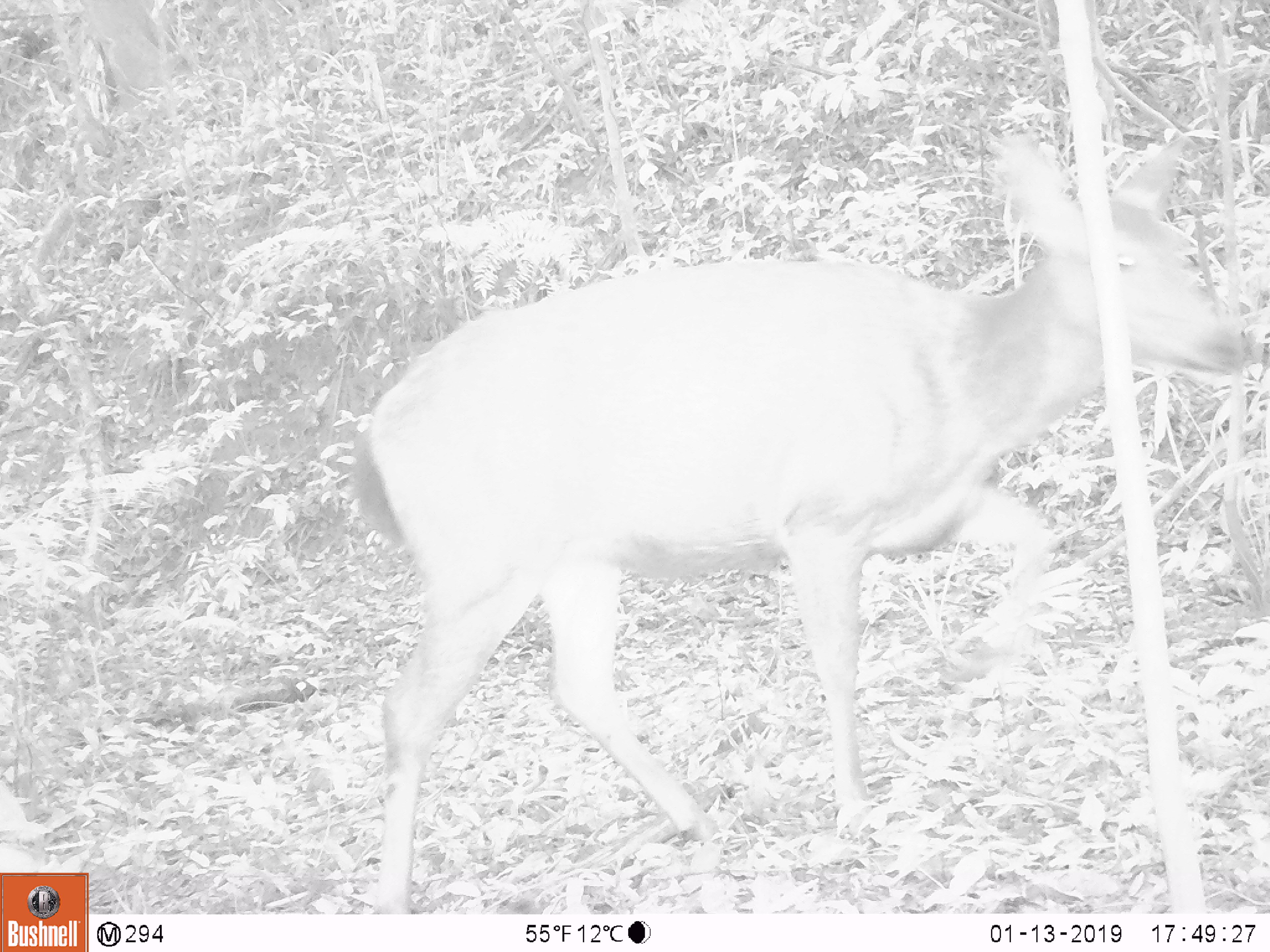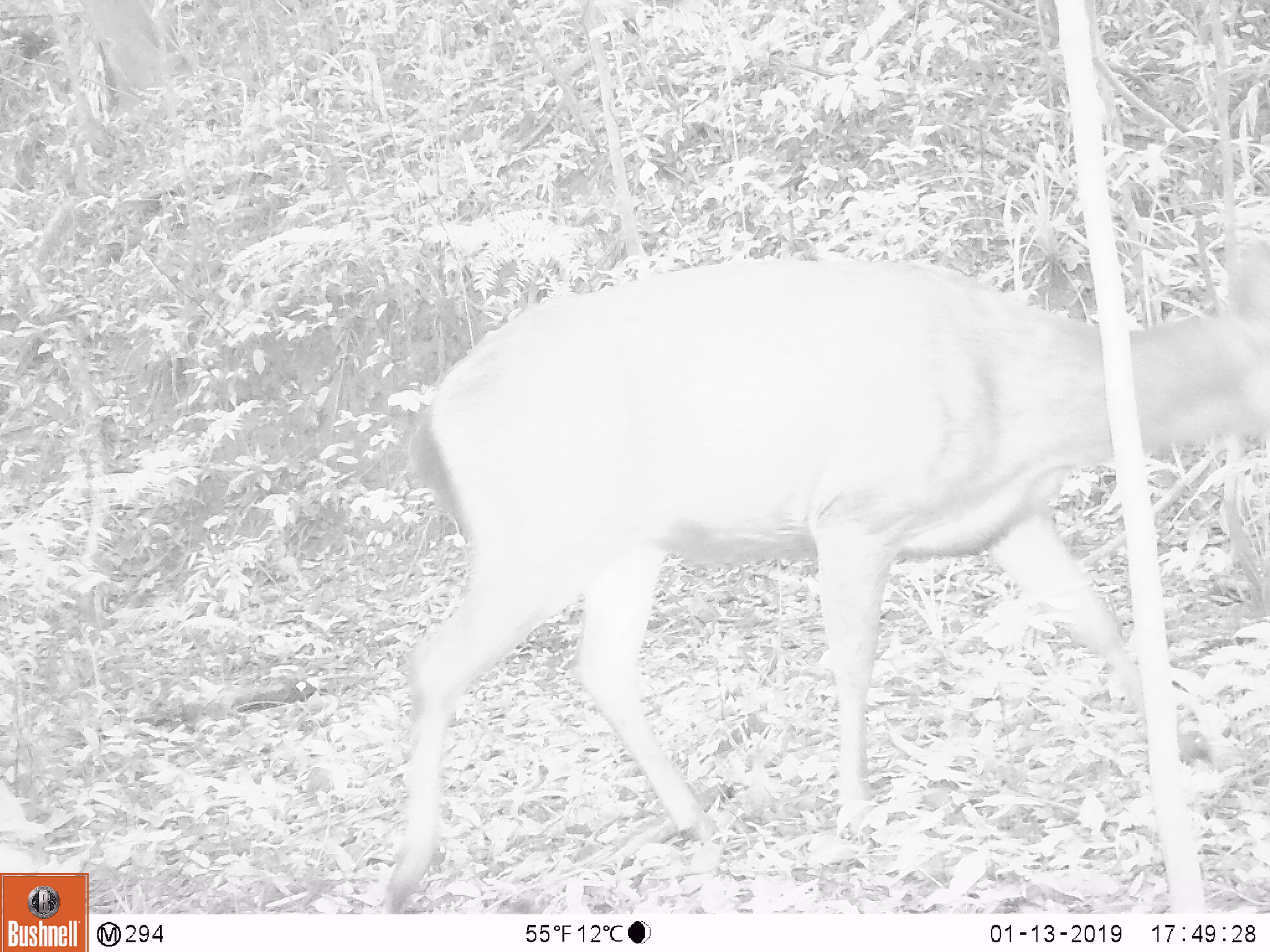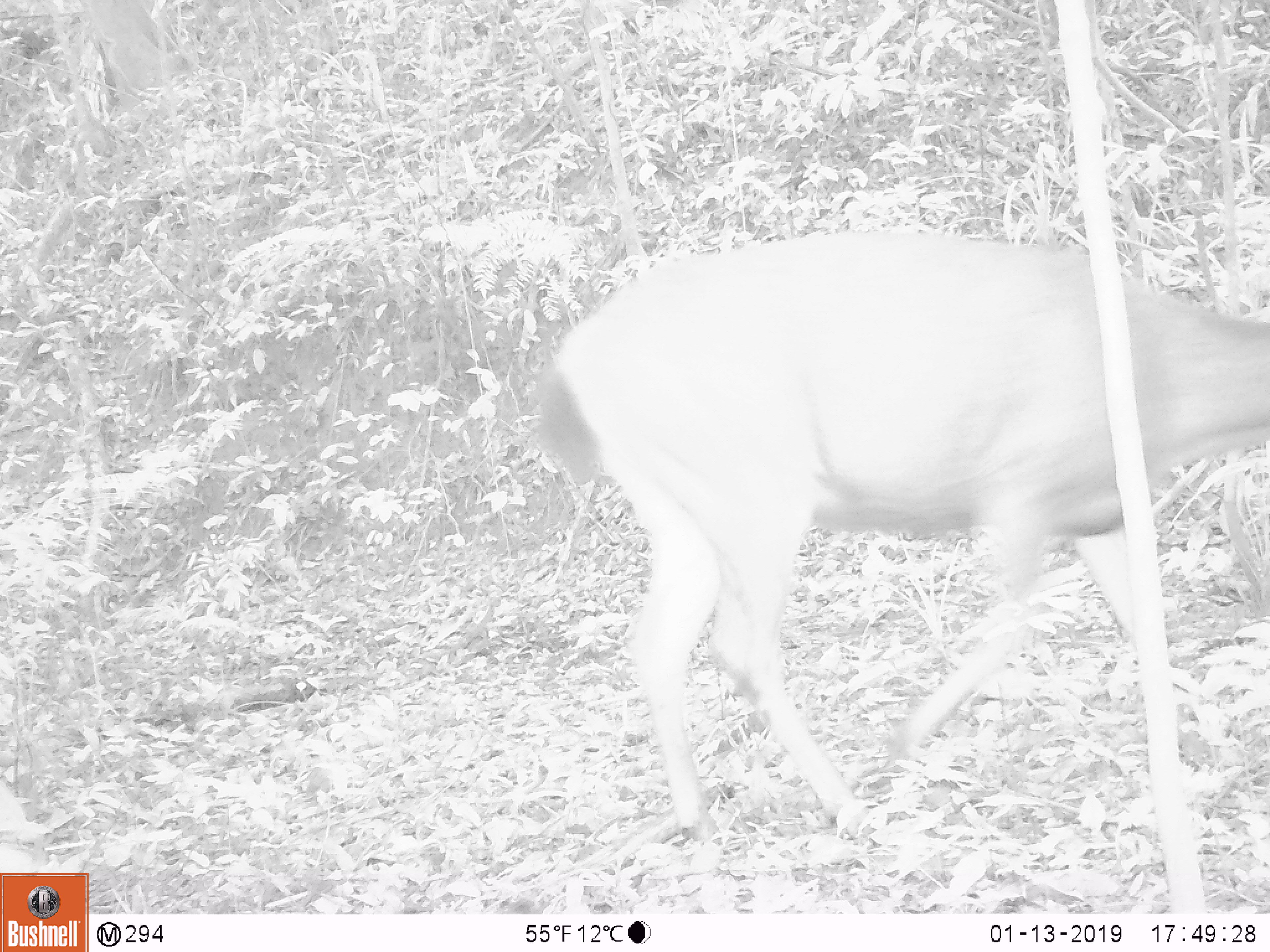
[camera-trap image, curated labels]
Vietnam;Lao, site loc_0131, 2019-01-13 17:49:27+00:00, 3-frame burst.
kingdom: Animalia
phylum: Chordata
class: Mammalia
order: Artiodactyla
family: Cervidae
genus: Rusa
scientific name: Rusa unicolor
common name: sambar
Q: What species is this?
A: Sambar (Rusa unicolor).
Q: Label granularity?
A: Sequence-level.